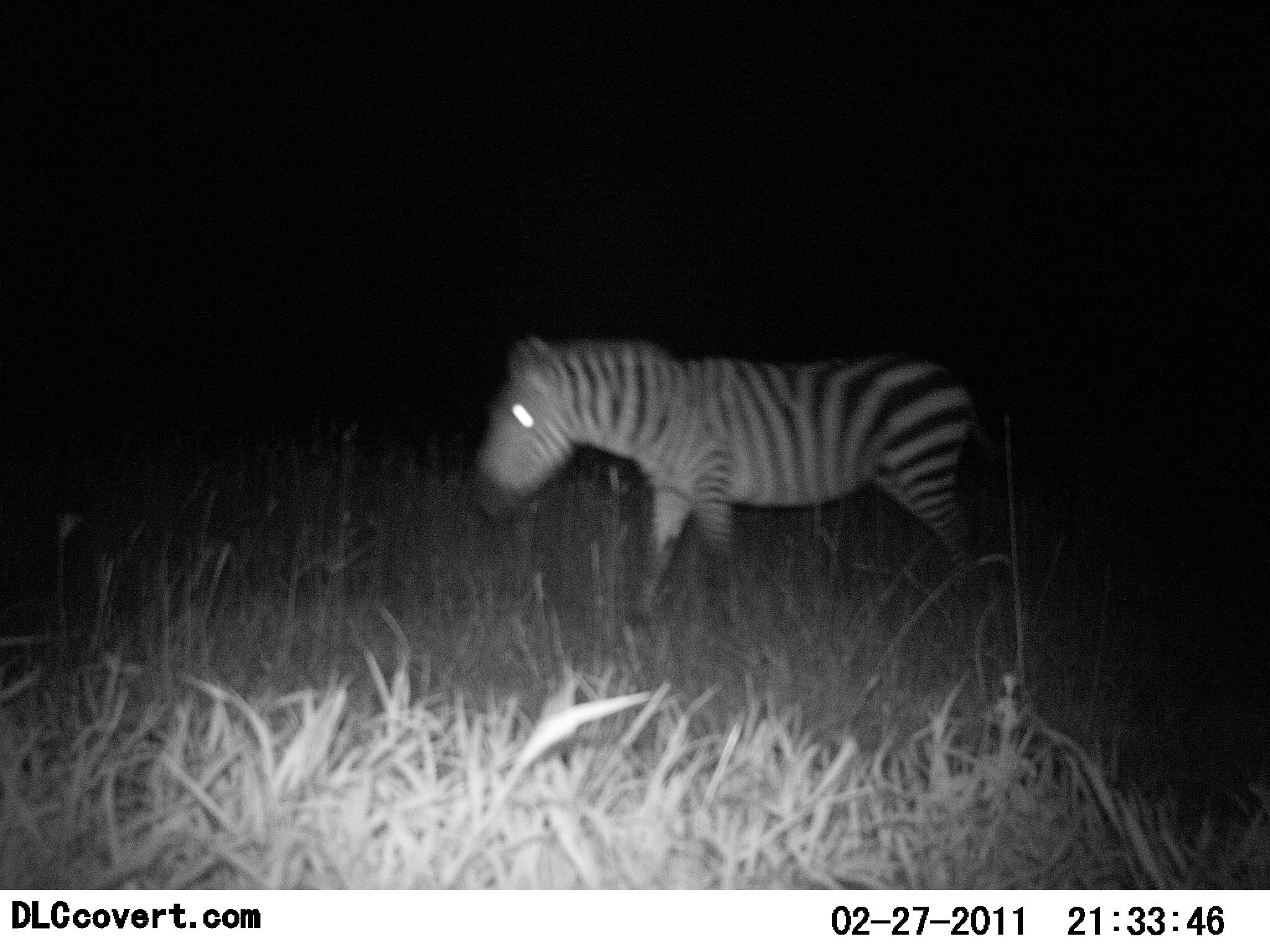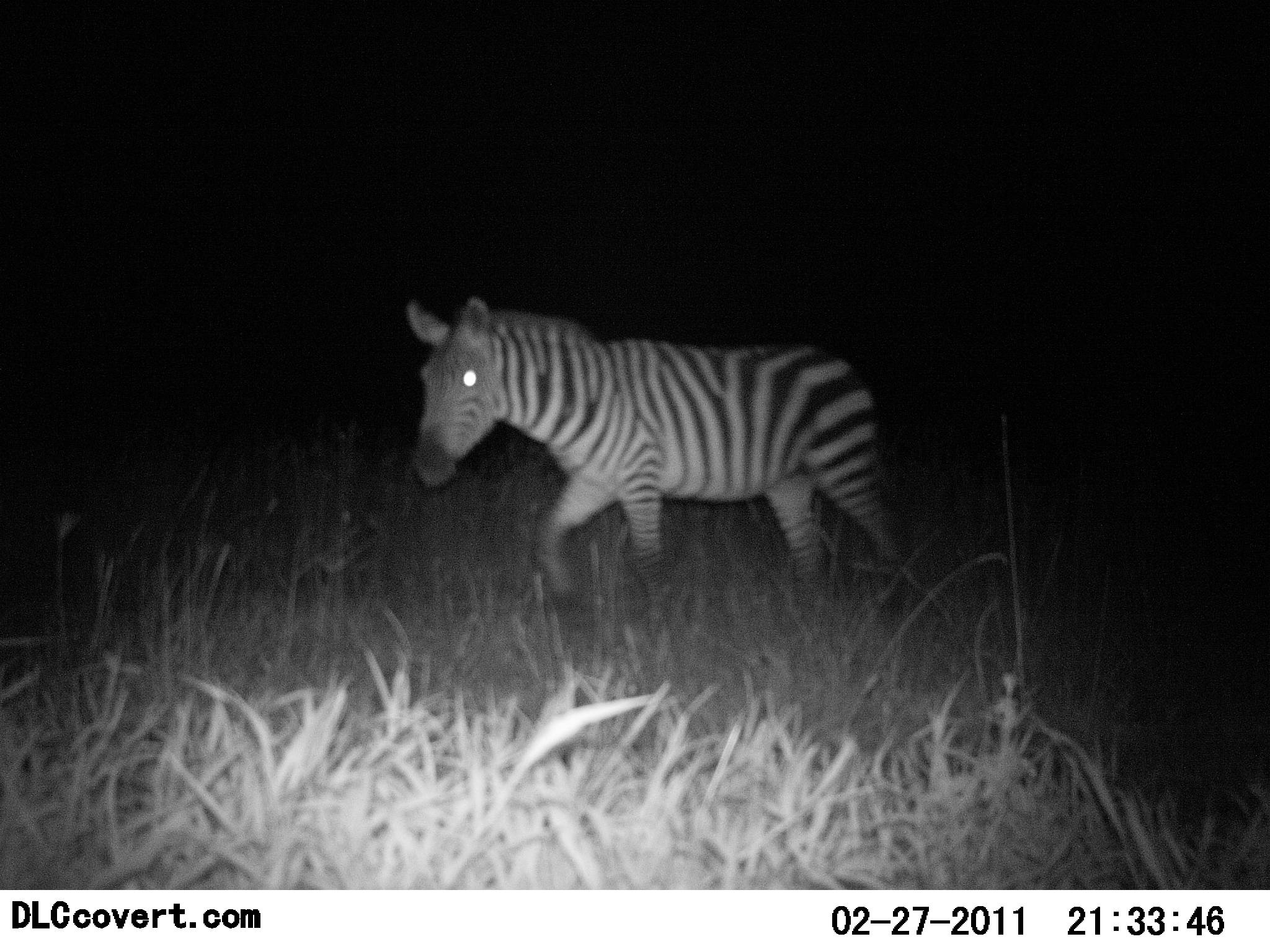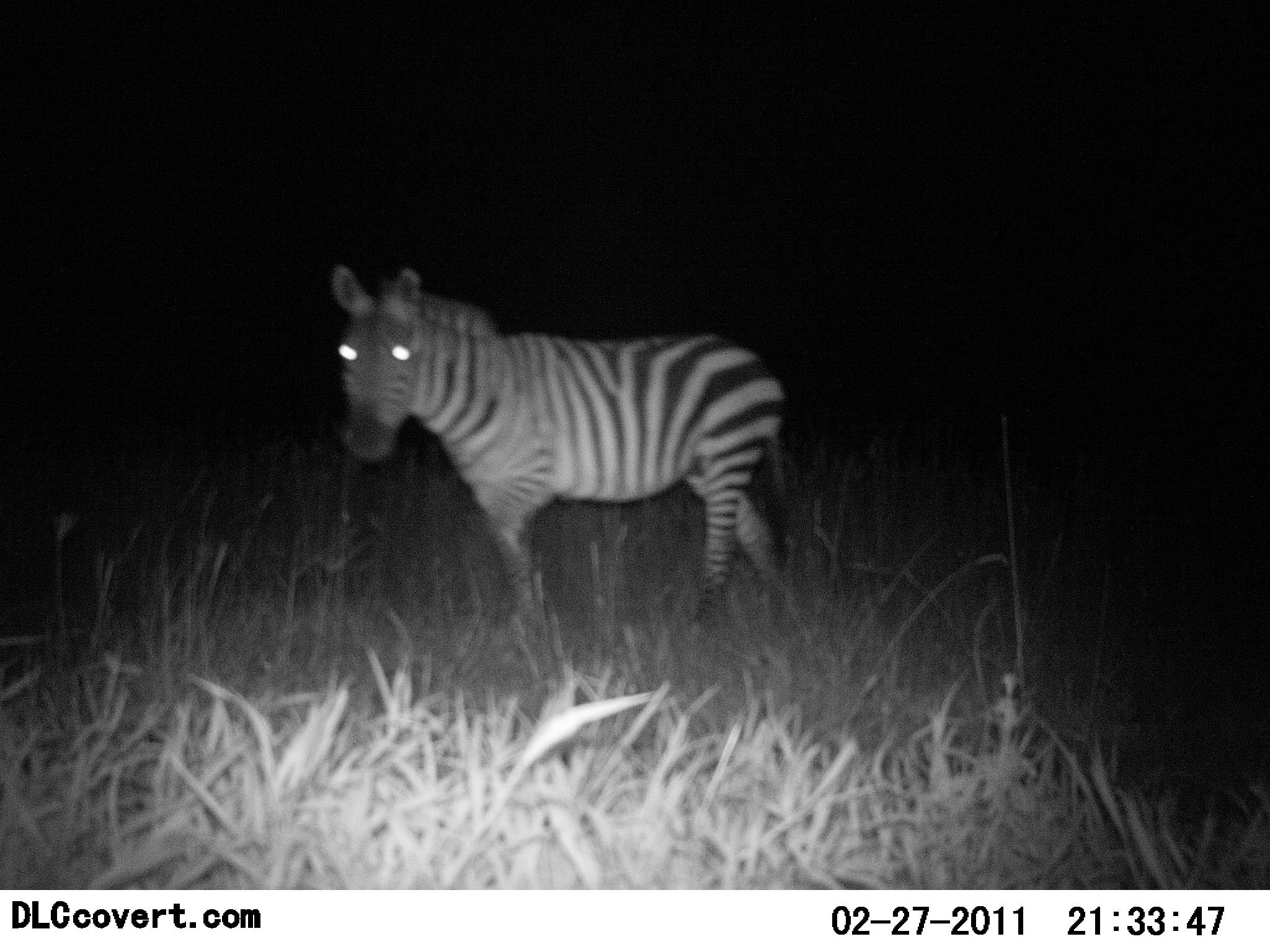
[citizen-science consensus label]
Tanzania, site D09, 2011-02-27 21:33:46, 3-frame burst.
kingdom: Animalia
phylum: Chordata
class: Mammalia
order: Perissodactyla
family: Equidae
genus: Equus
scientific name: Equus quagga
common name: plains zebra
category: zebra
Zebra (plains zebra) (Equus quagga), count 1. Behavior (volunteer vote fractions): standing 0%, resting 0%, moving 100%, interacting 0%. Young present (vote fraction): 0%. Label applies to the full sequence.